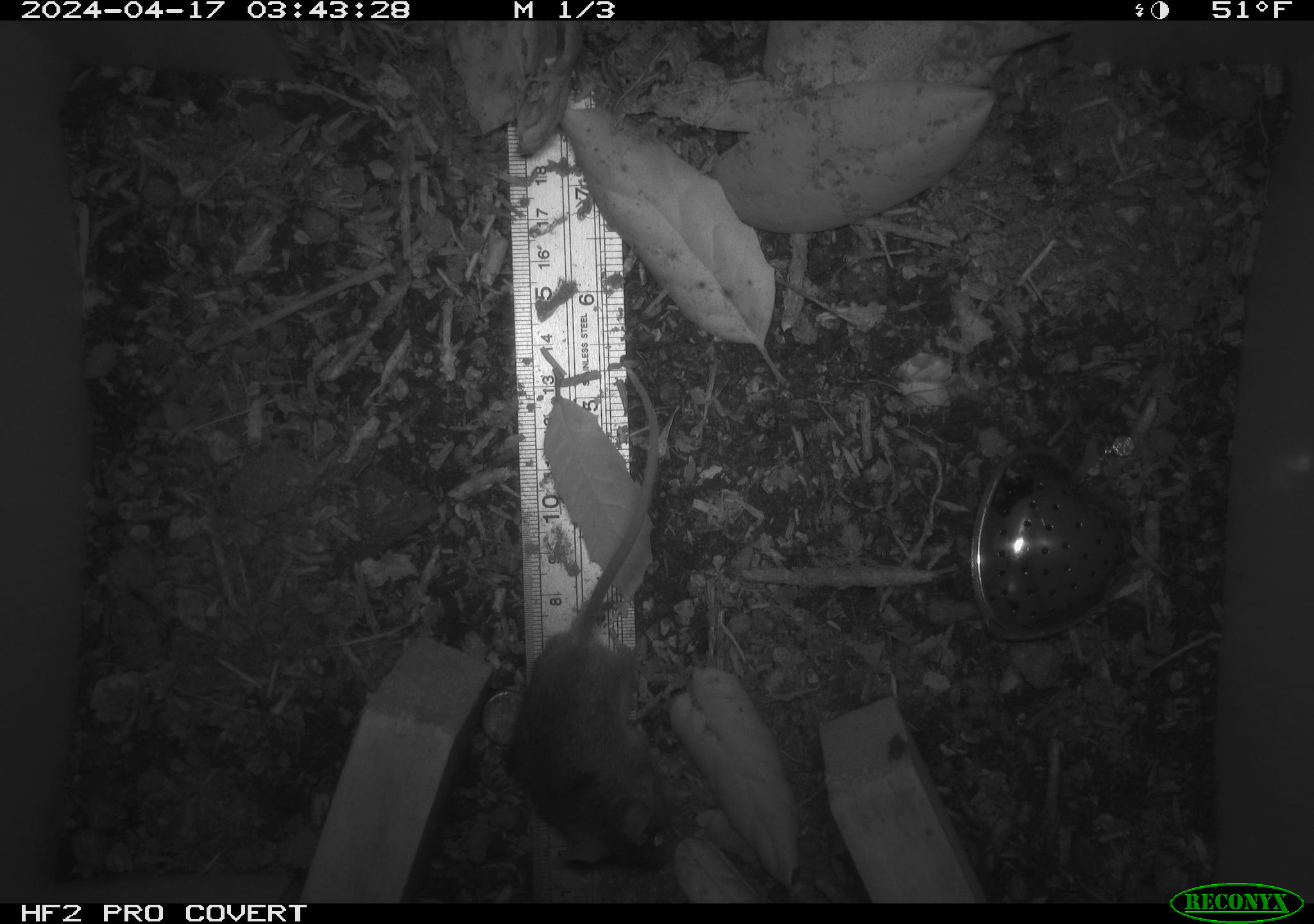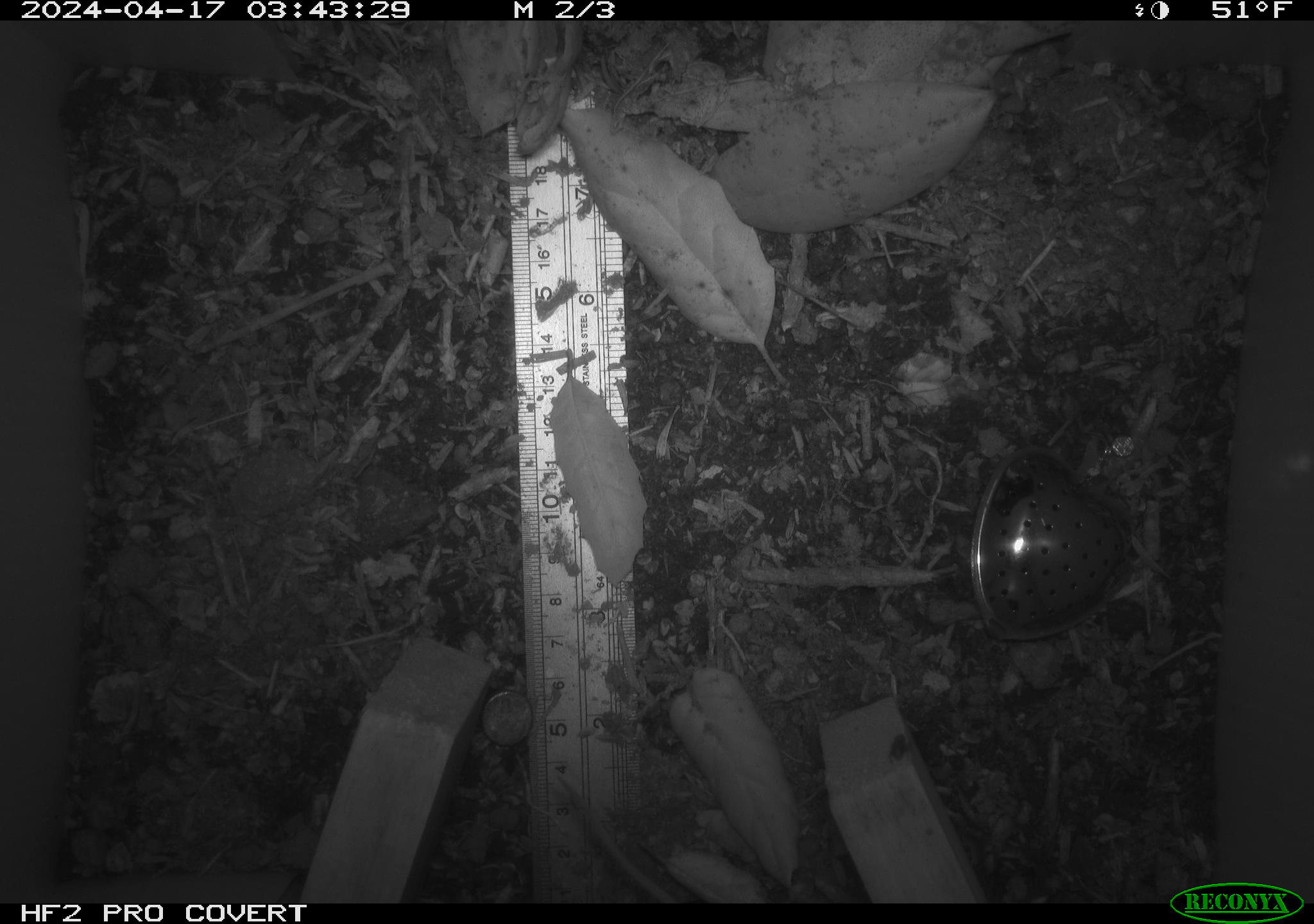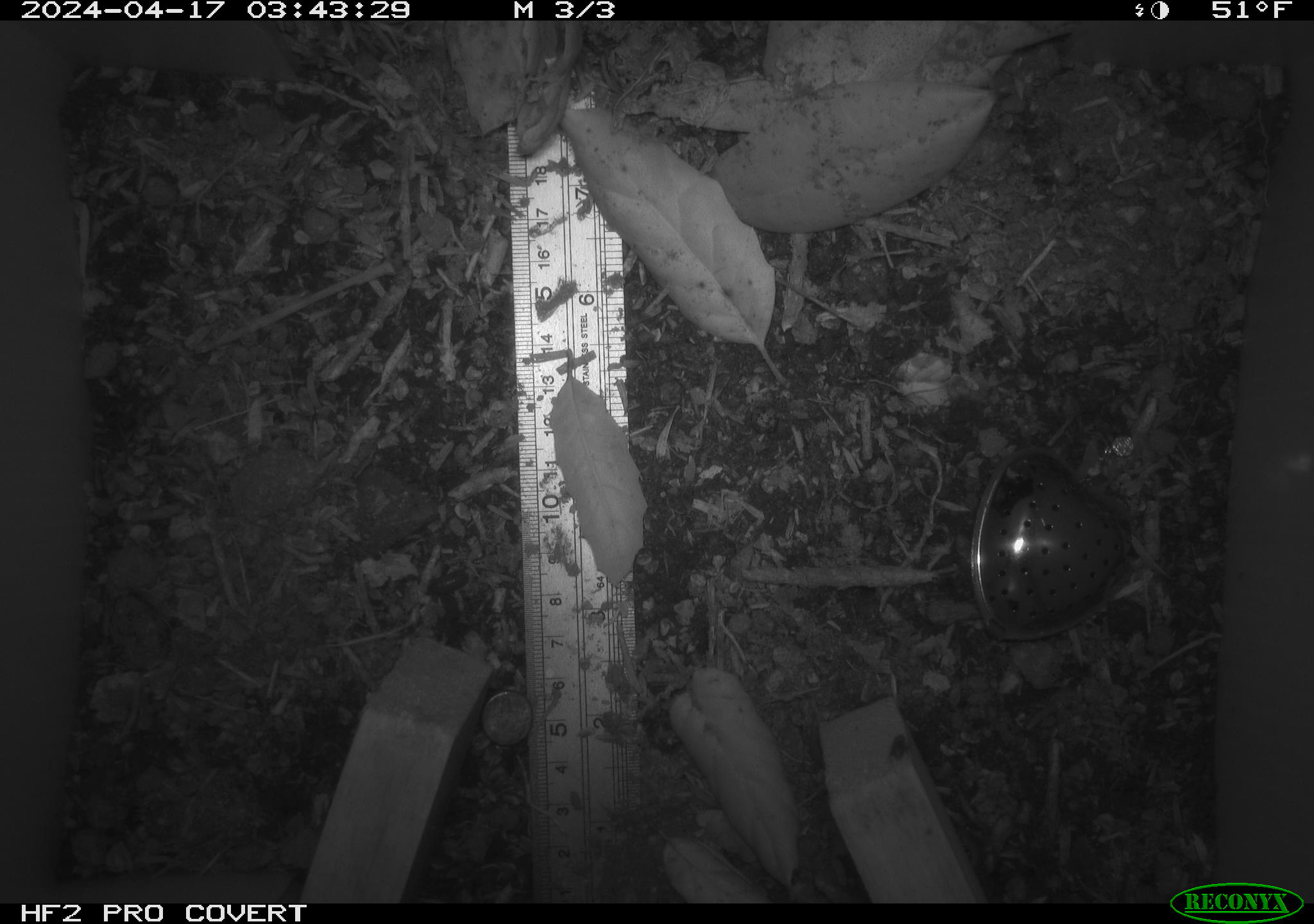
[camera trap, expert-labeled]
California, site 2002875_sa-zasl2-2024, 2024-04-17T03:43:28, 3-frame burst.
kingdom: Animalia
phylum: Chordata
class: Mammalia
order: Rodentia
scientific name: Rodentia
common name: rodent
Rodent (Rodentia).